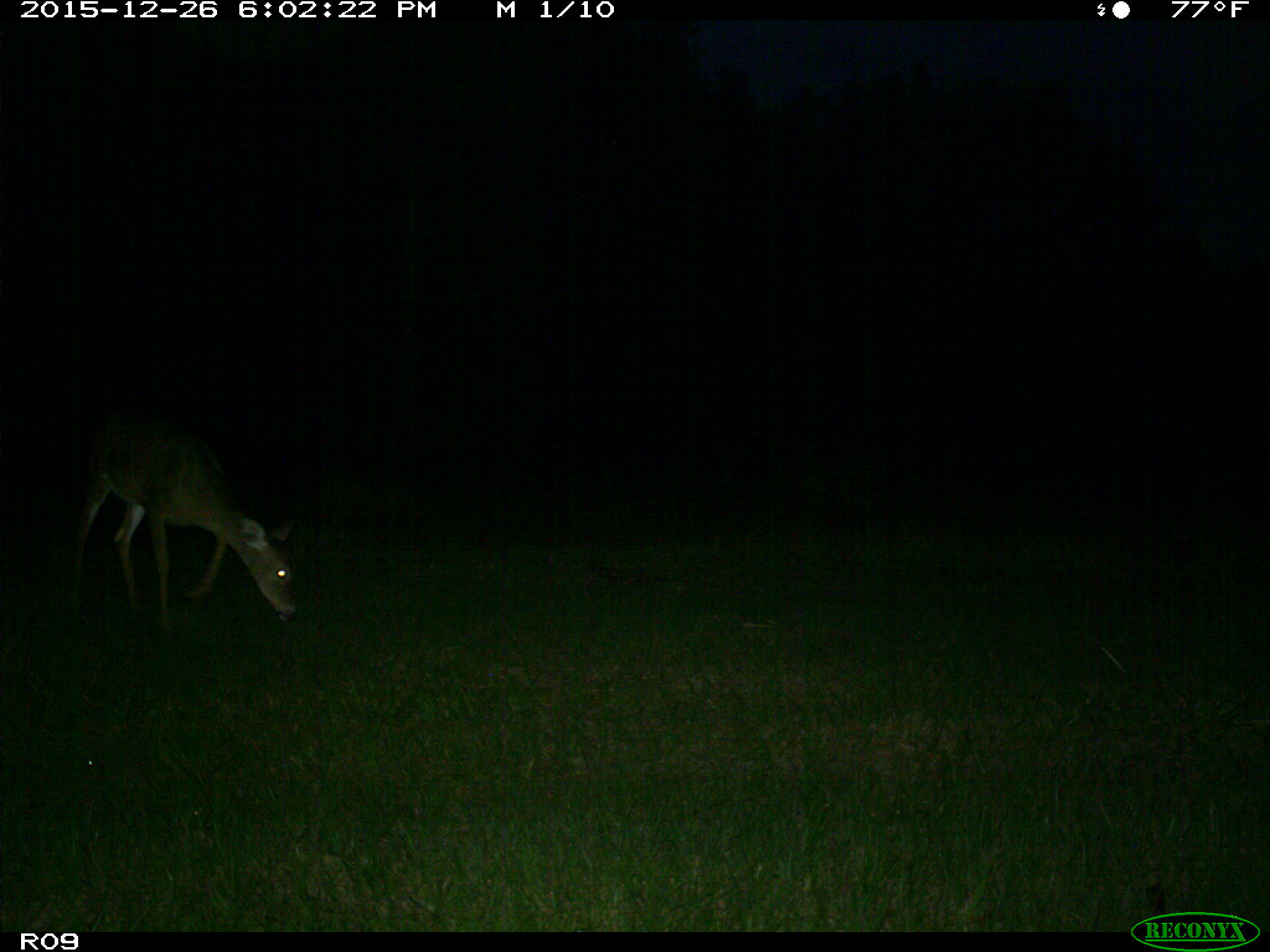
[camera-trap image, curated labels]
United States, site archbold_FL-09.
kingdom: Animalia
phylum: Chordata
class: Mammalia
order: Artiodactyla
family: Cervidae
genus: Odocoileus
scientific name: Odocoileus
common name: deer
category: unidentified deer